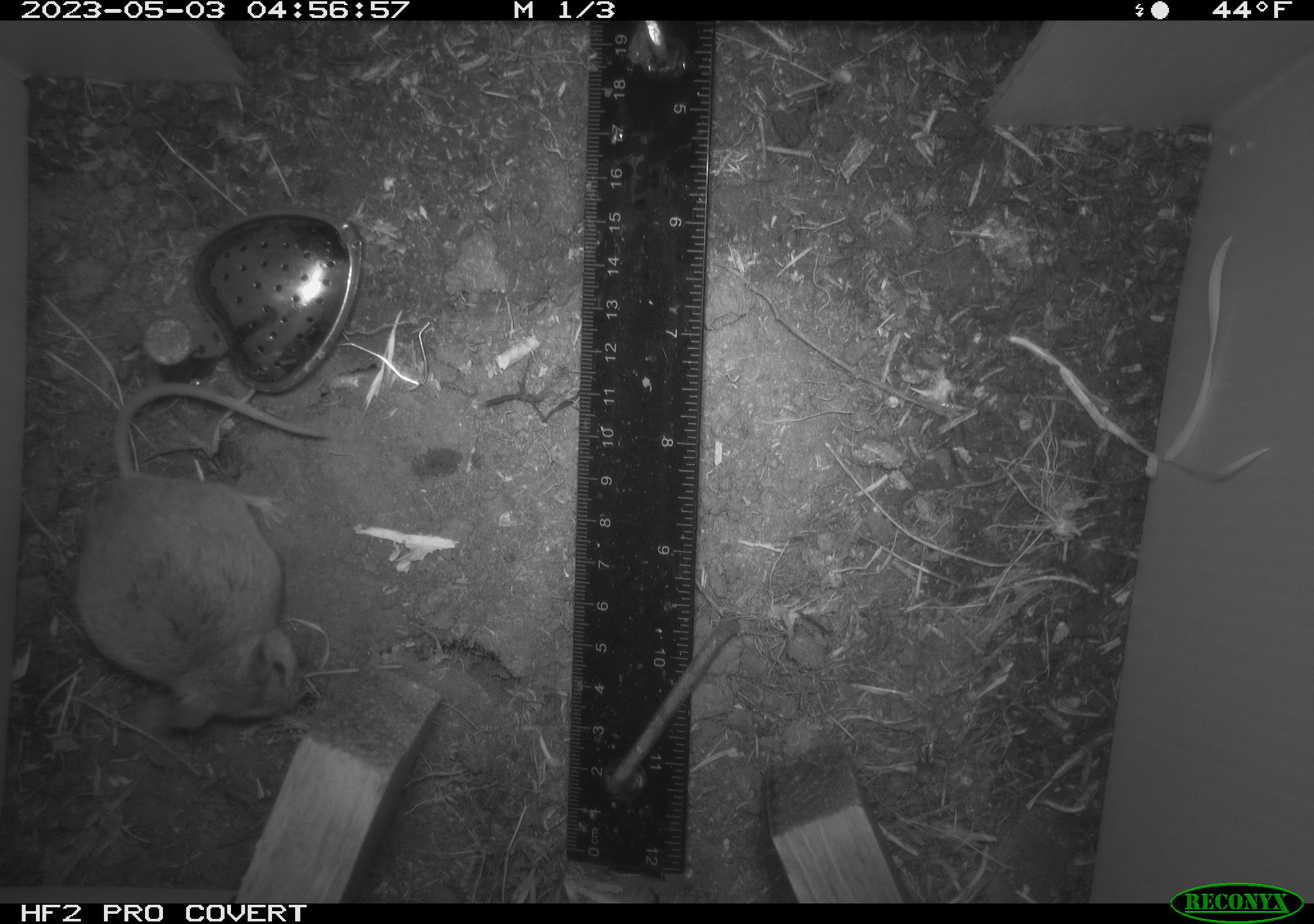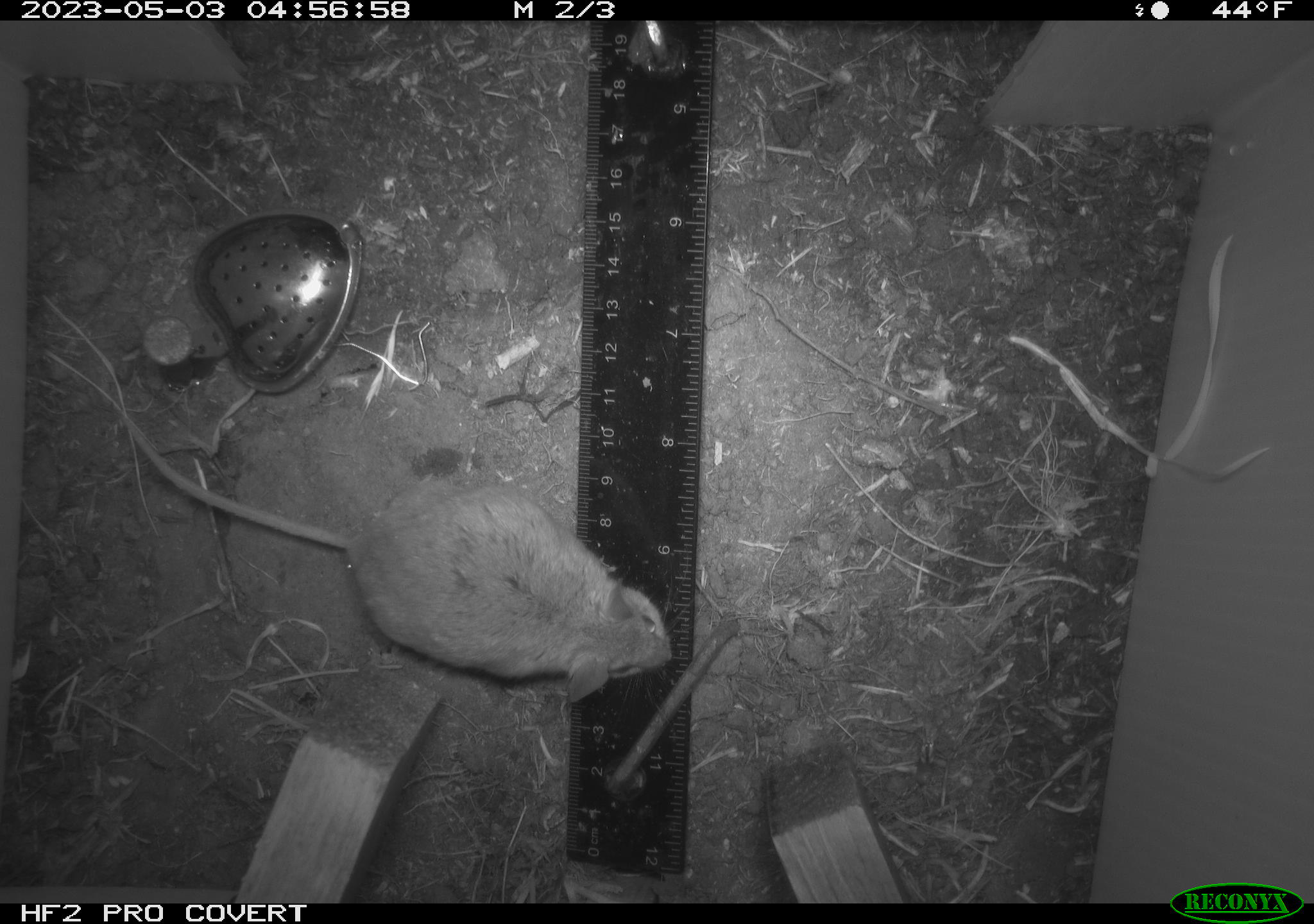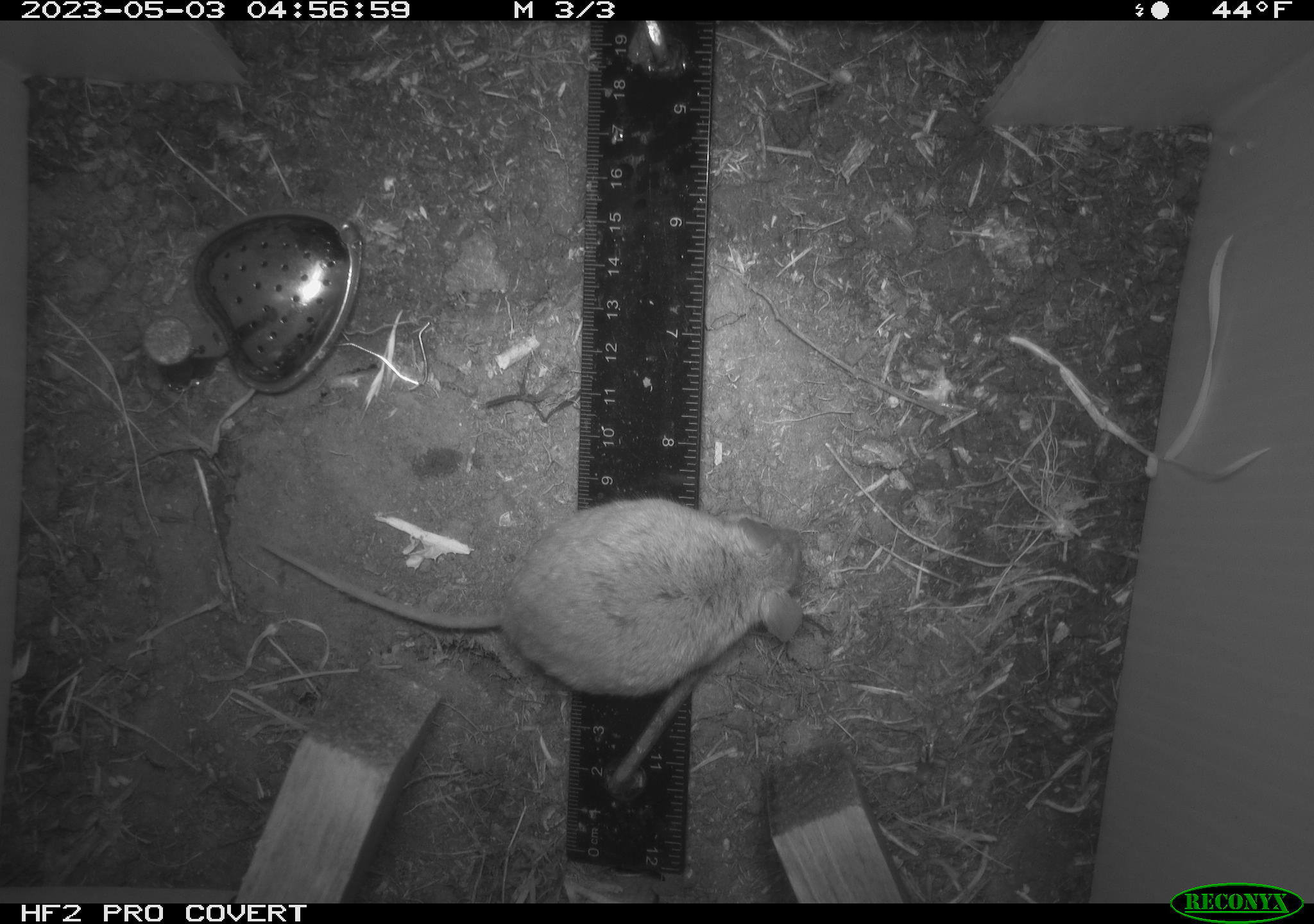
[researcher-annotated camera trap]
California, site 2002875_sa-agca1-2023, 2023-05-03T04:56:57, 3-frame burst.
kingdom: Animalia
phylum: Chordata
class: Mammalia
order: Rodentia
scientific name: Rodentia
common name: mouse species